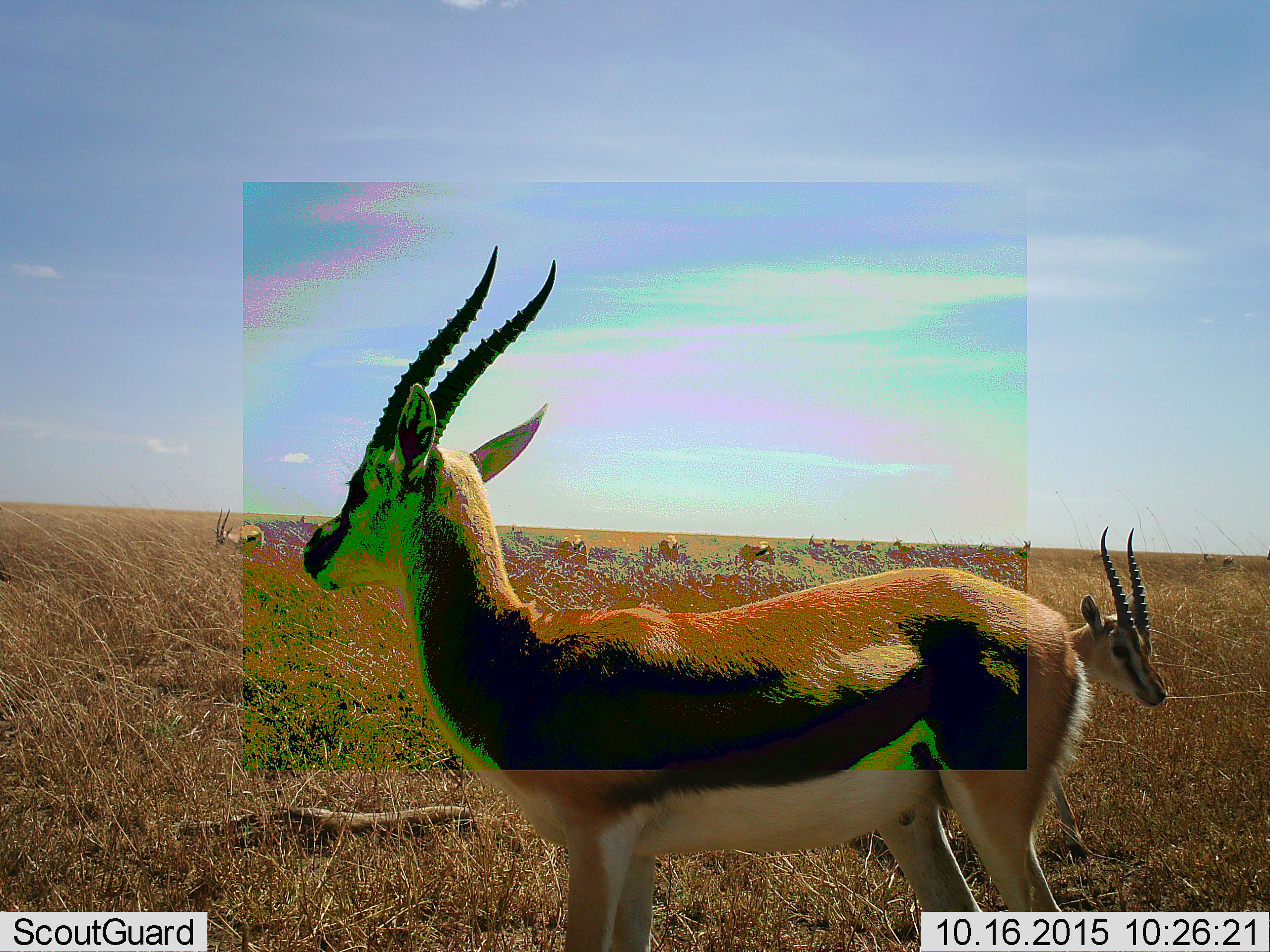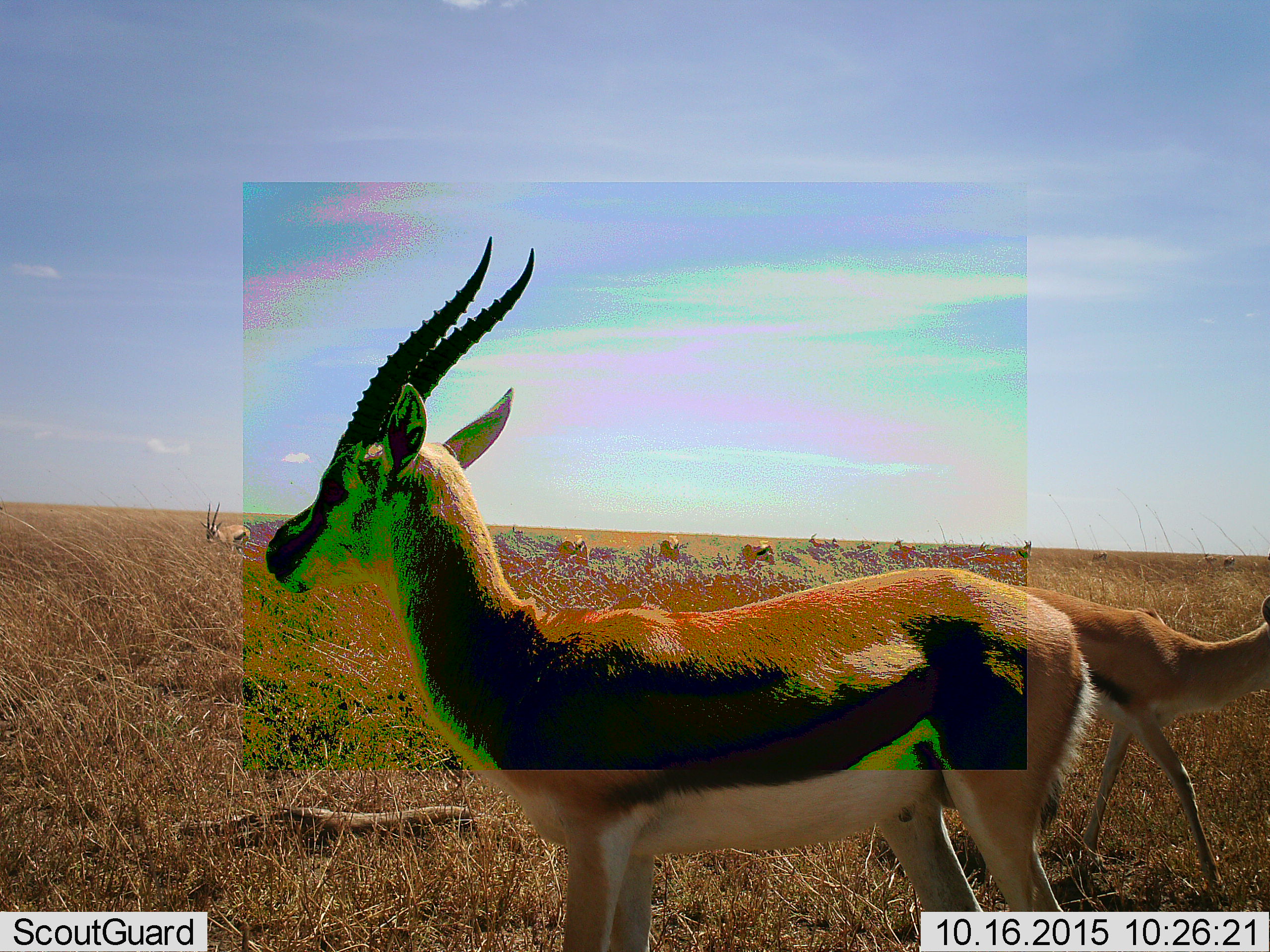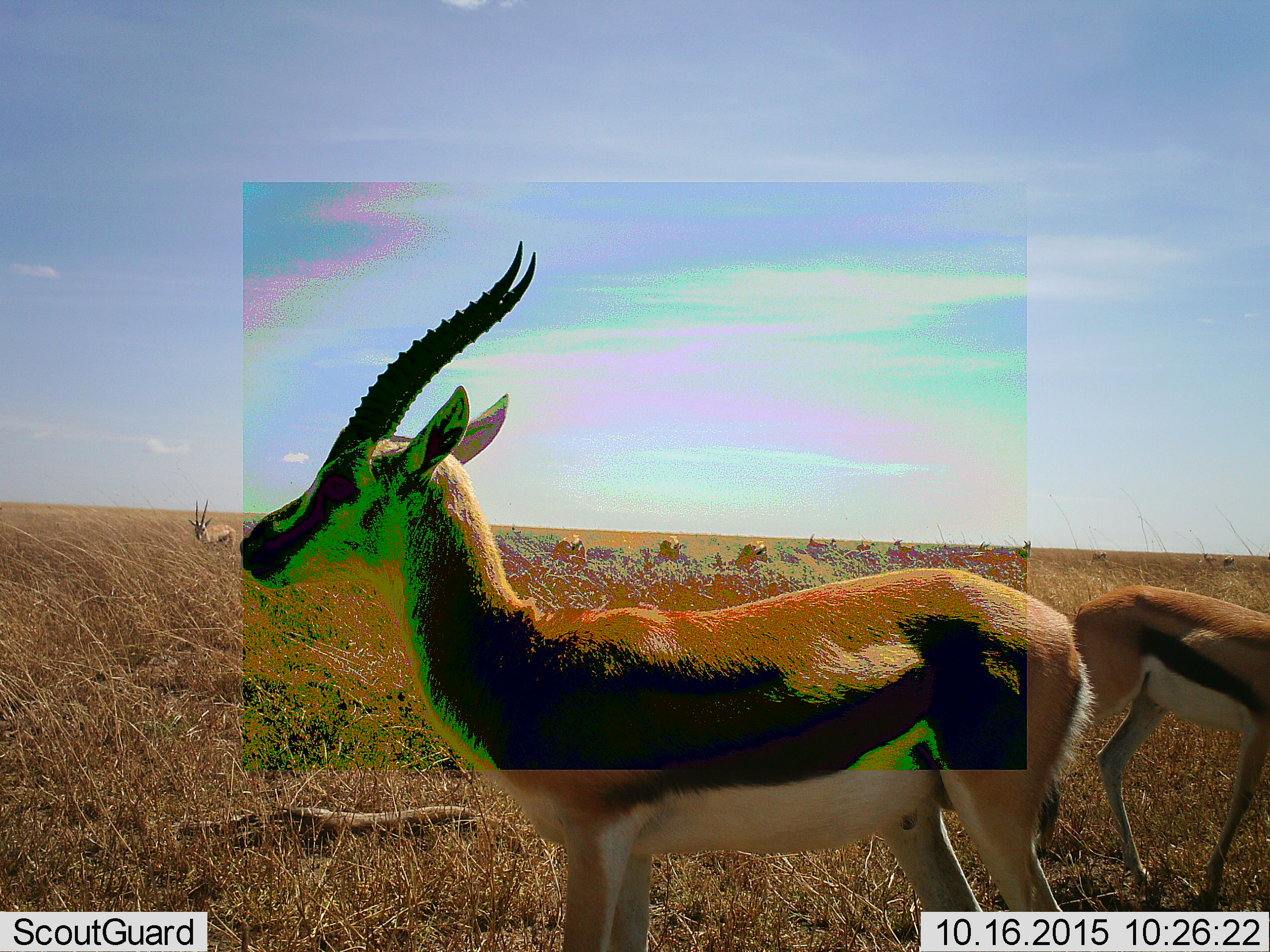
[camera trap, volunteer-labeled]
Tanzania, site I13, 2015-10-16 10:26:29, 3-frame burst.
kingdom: Animalia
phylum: Chordata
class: Mammalia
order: Artiodactyla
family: Bovidae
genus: Eudorcas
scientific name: Eudorcas thomsonii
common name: thomson's gazelle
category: gazellethomsons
Gazellethomsons (thomson's gazelle) (Eudorcas thomsonii), count 11-50. Behavior (volunteer vote fractions): standing 80%, resting 10%, moving 50%, interacting 0%. Young present (vote fraction): 10%. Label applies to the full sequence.